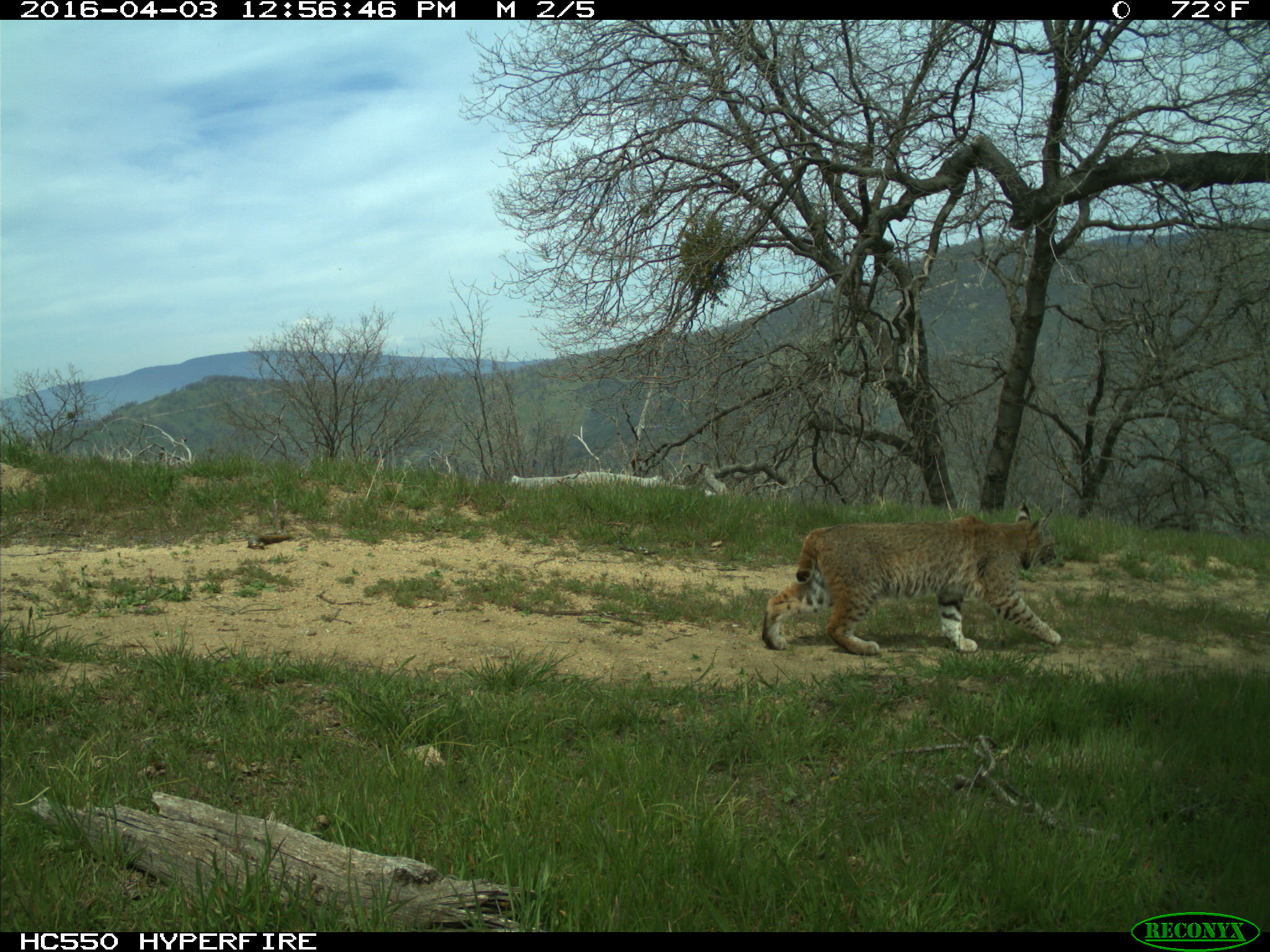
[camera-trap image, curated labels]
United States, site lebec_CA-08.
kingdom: Animalia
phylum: Chordata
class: Mammalia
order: Carnivora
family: Felidae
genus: Lynx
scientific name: Lynx rufus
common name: bobcat